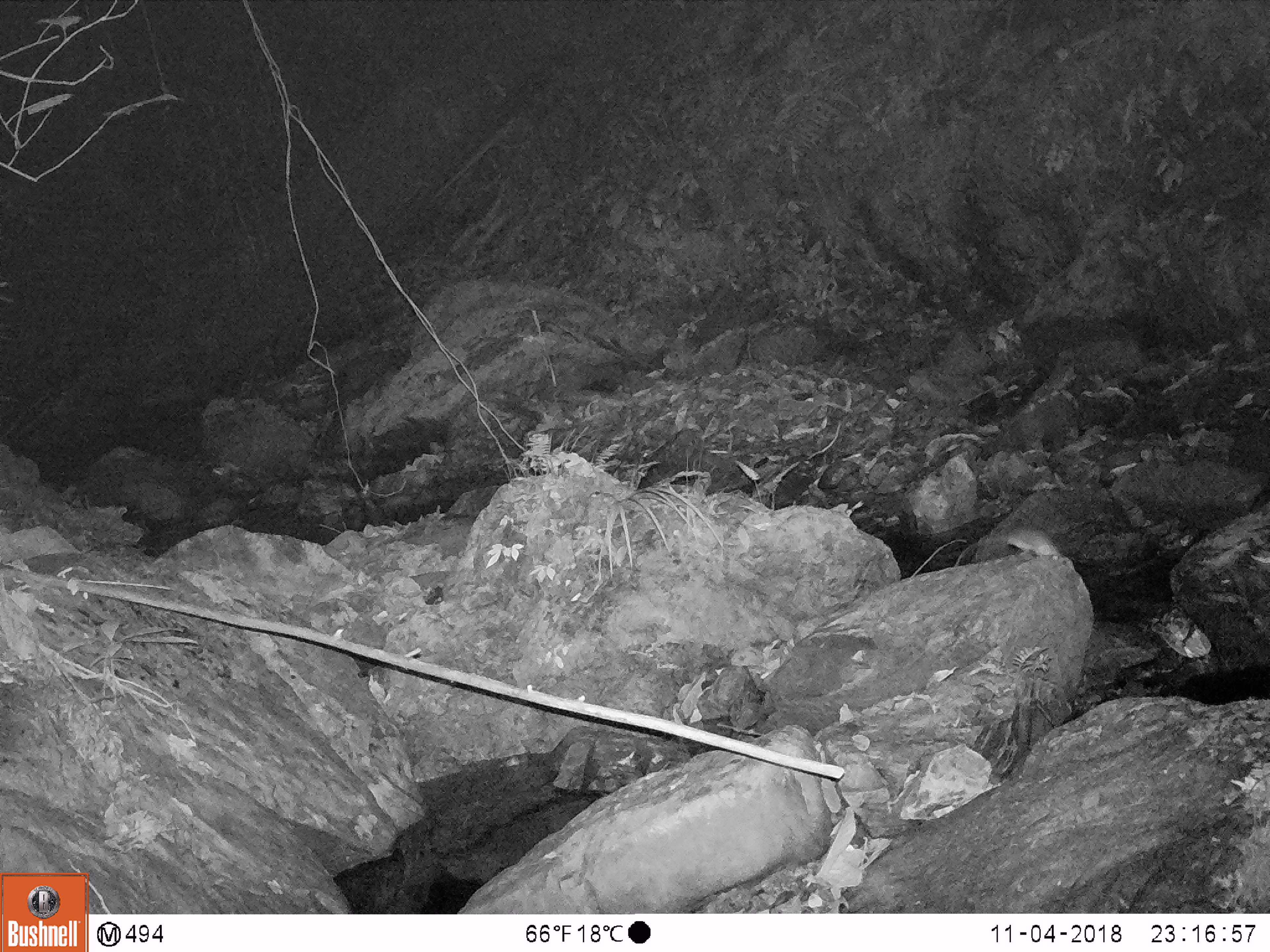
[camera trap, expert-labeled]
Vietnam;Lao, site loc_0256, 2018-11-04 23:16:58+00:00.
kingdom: Animalia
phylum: Chordata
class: Mammalia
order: Rodentia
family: Muridae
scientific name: Muridae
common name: old-world mice and rats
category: unidentified murid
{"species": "unidentified murid (old-world mice and rats) (Muridae)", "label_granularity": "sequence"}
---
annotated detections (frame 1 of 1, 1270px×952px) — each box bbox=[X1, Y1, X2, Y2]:
unidentified murid: bbox=[953, 526, 1061, 567]